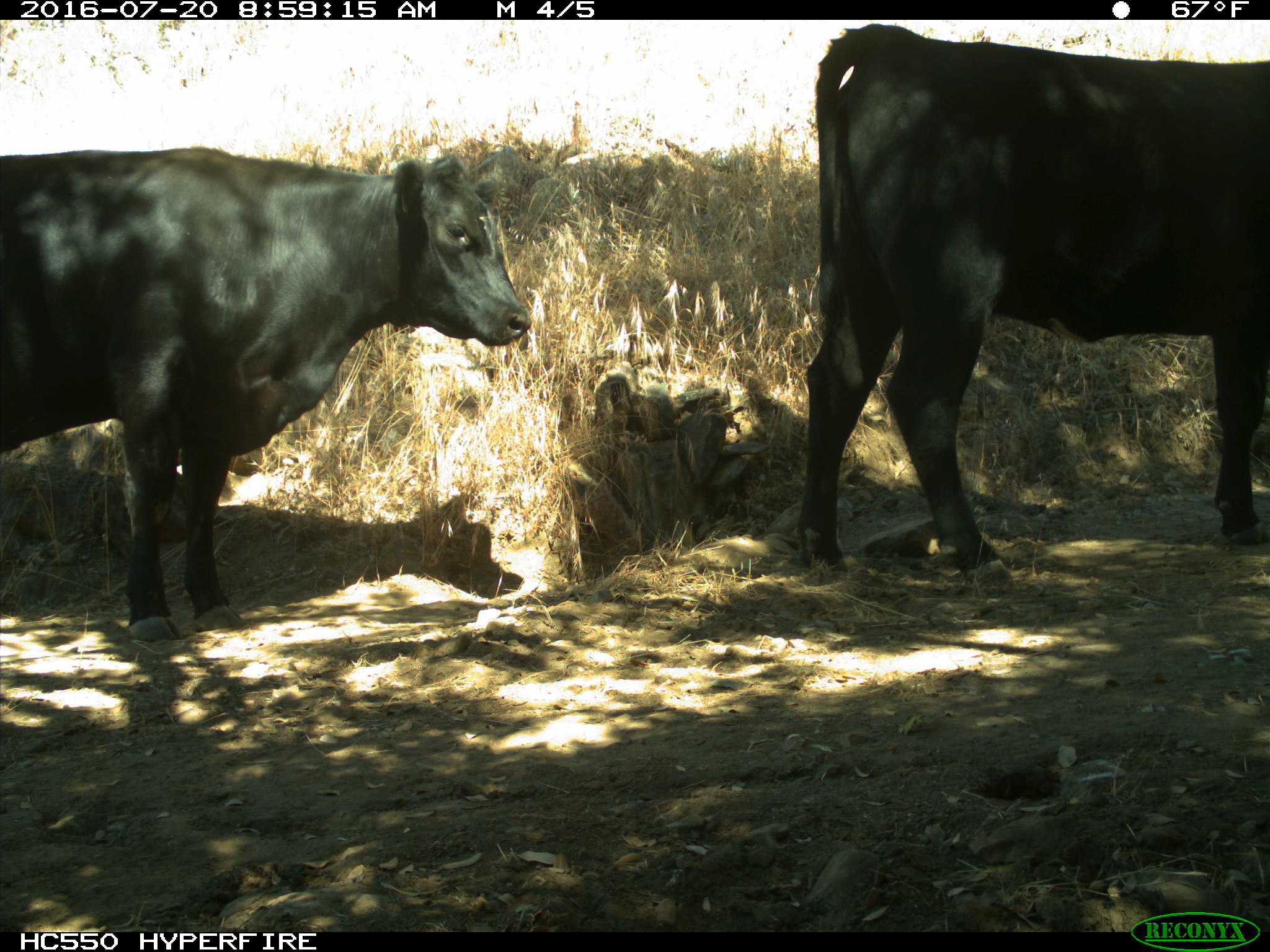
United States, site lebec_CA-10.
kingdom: Animalia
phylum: Chordata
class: Mammalia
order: Artiodactyla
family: Bovidae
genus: Bos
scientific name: Bos taurus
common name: domestic cow